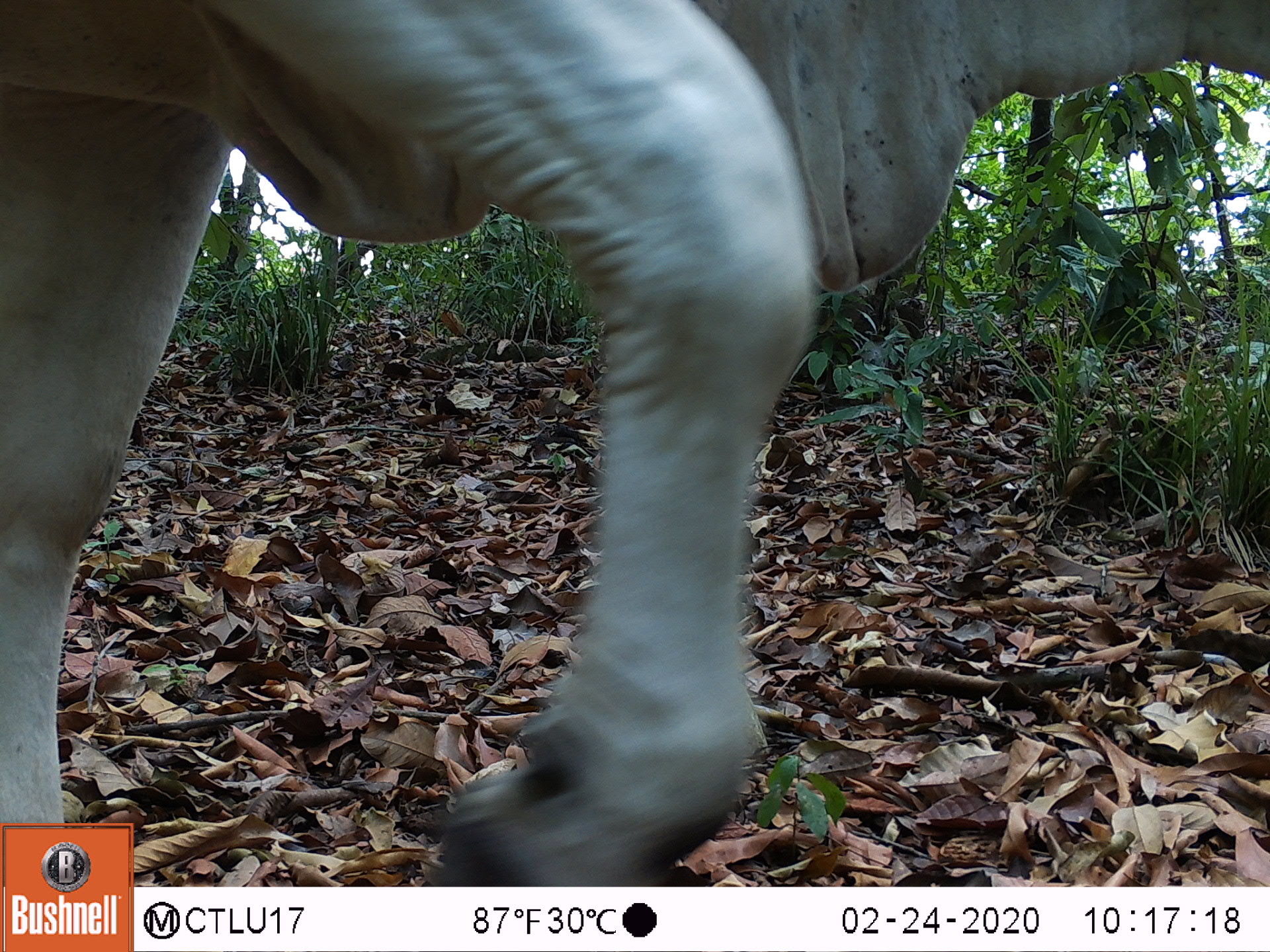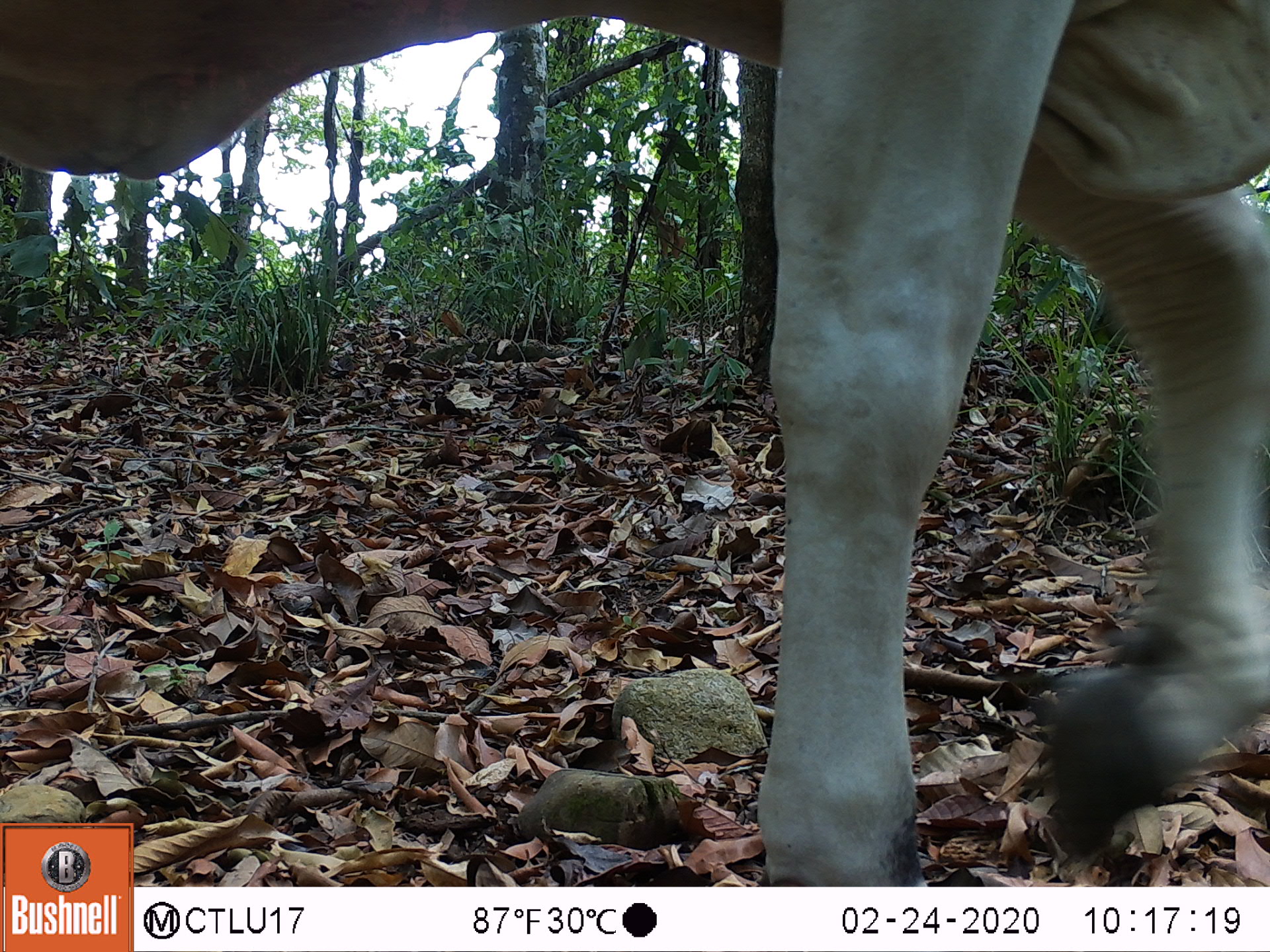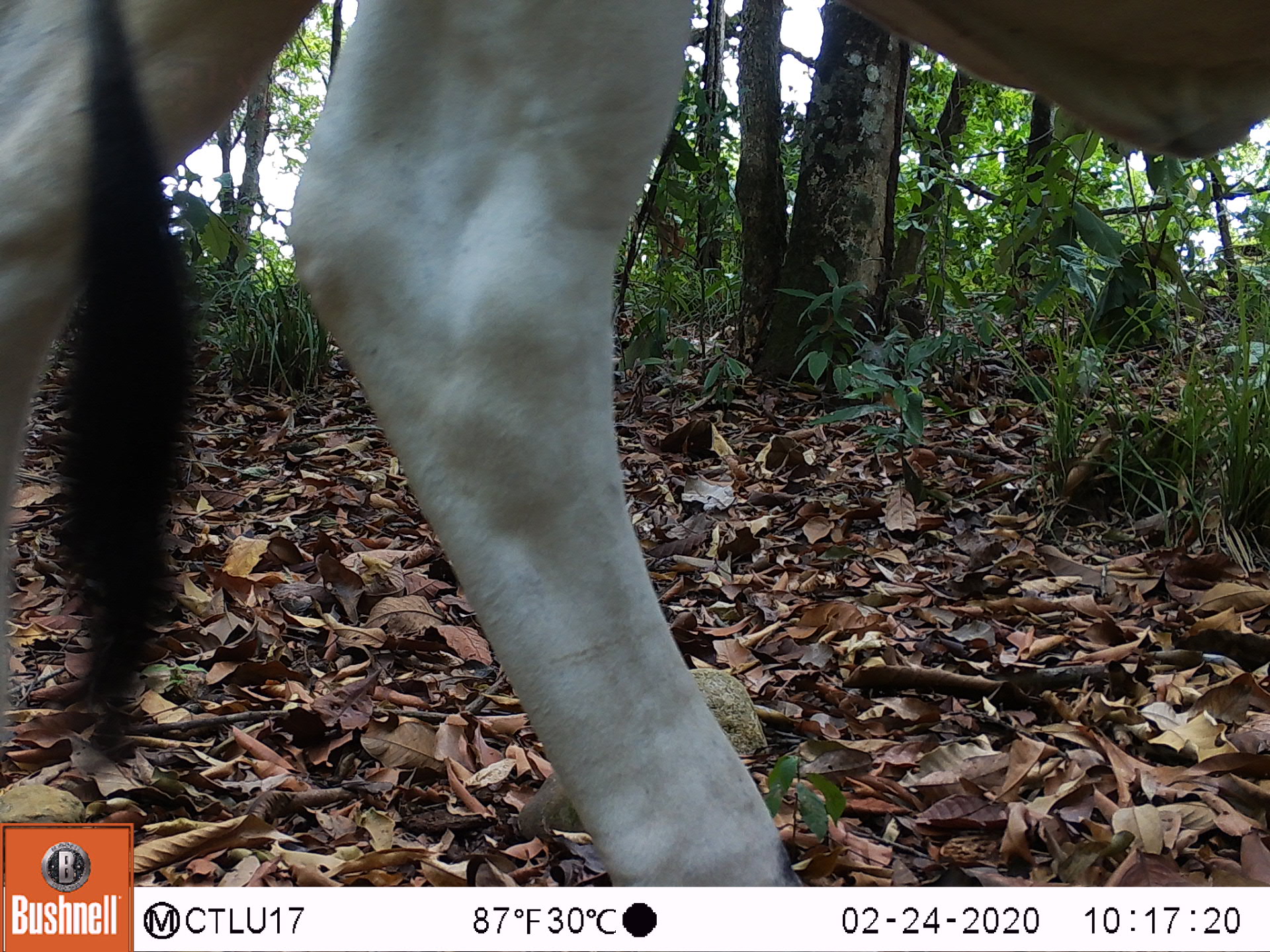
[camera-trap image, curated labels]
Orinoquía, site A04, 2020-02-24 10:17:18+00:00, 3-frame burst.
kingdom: Animalia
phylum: Chordata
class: Mammalia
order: Artiodactyla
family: Bovidae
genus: Bos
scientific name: Bos taurus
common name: cow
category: cattle